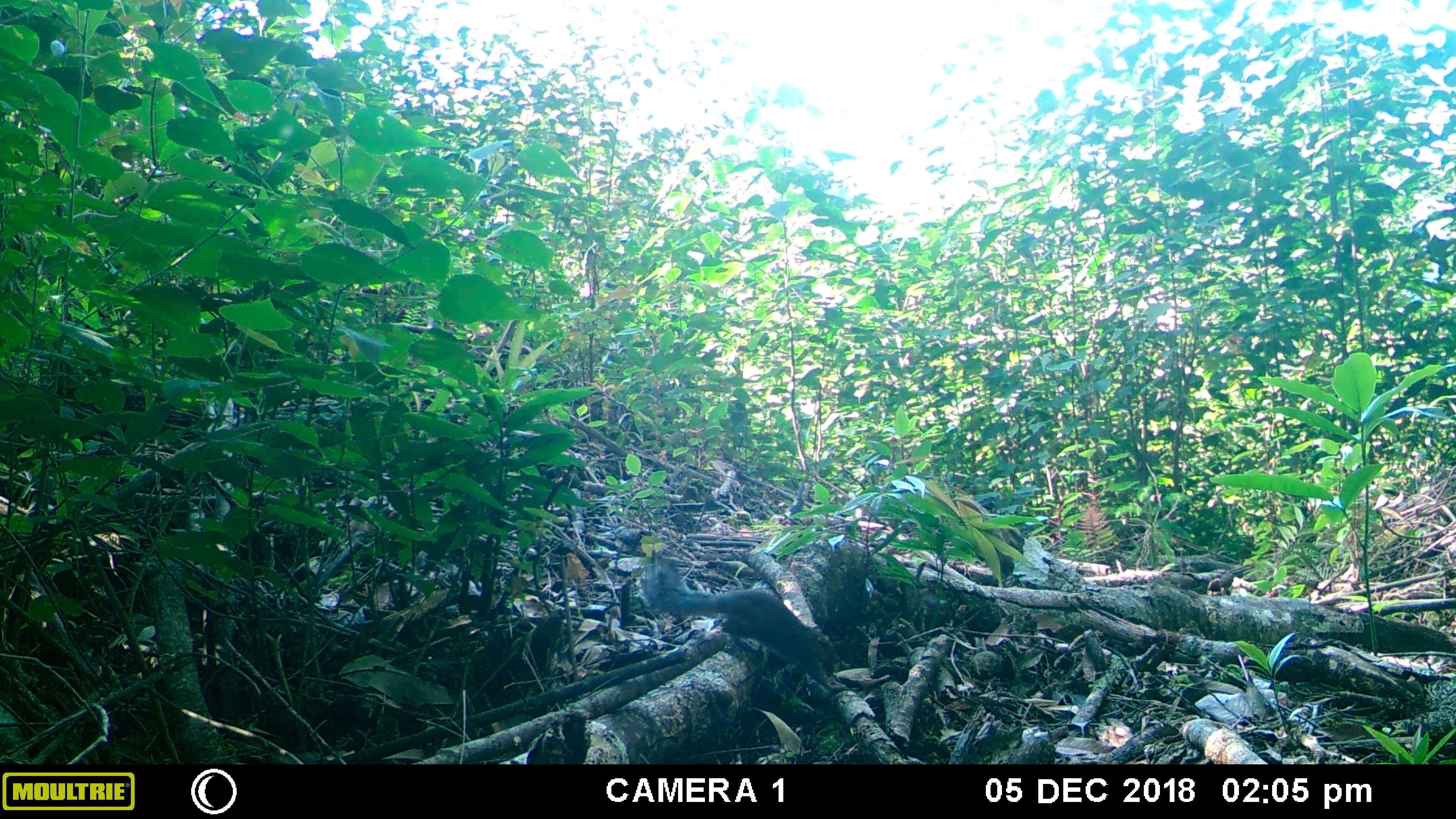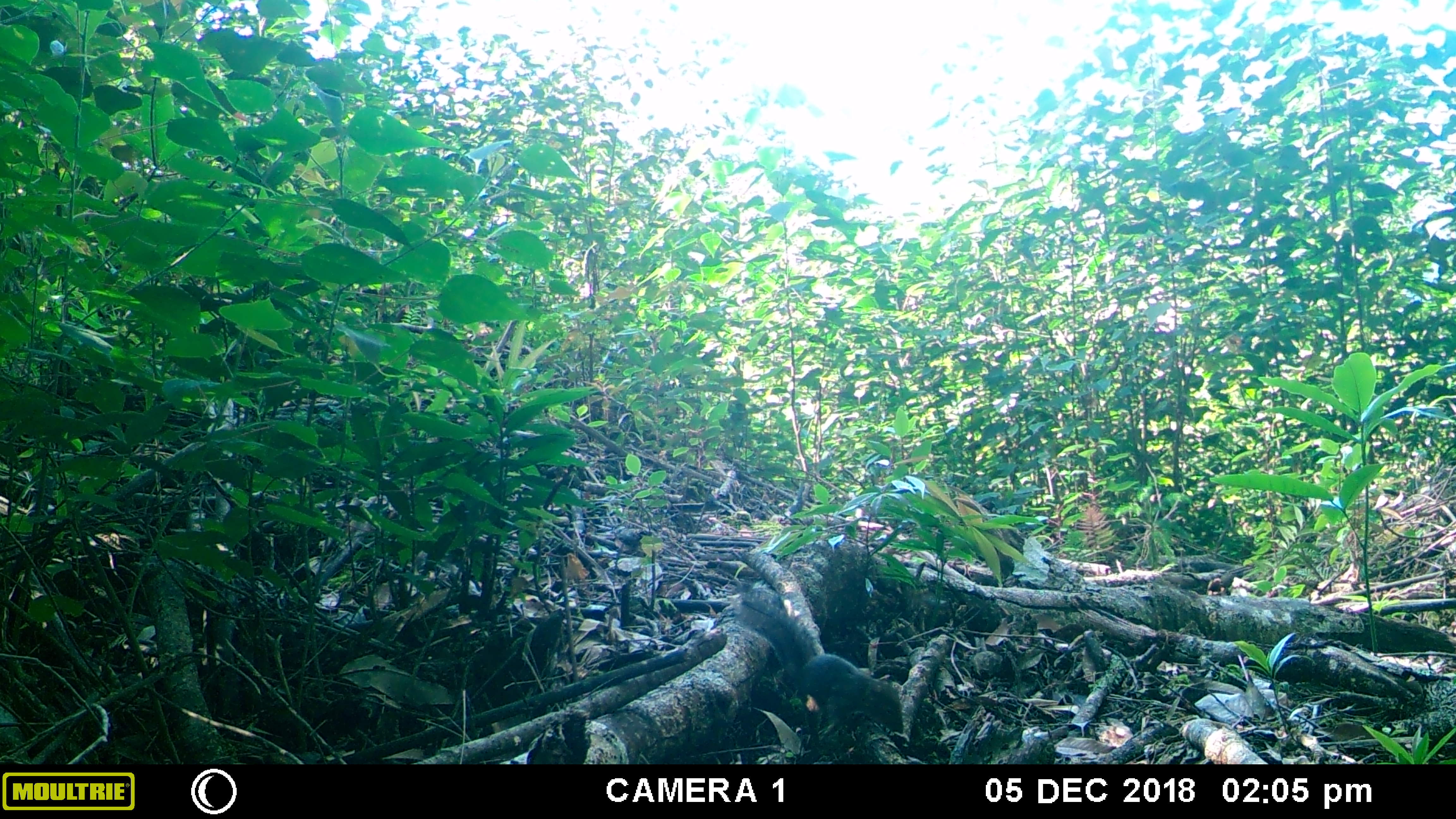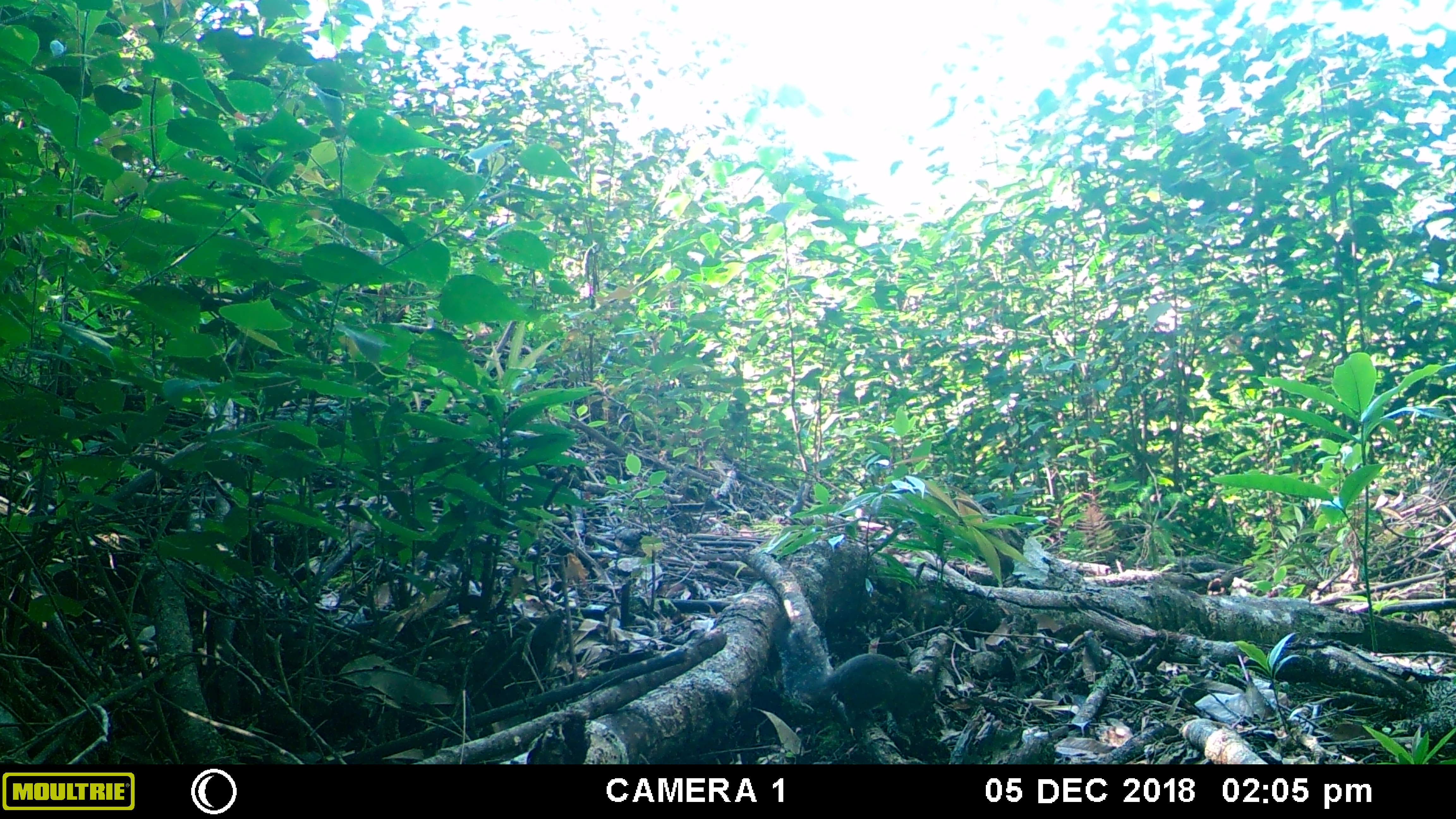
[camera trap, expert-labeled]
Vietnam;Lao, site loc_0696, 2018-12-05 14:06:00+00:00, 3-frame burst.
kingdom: Animalia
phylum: Chordata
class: Mammalia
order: Rodentia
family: Sciuridae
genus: Dremomys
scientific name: Dremomys rufigenis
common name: red-cheeked squirrel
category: red cheeked squirrel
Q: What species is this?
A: Red cheeked squirrel (red-cheeked squirrel) (Dremomys rufigenis).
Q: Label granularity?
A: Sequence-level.